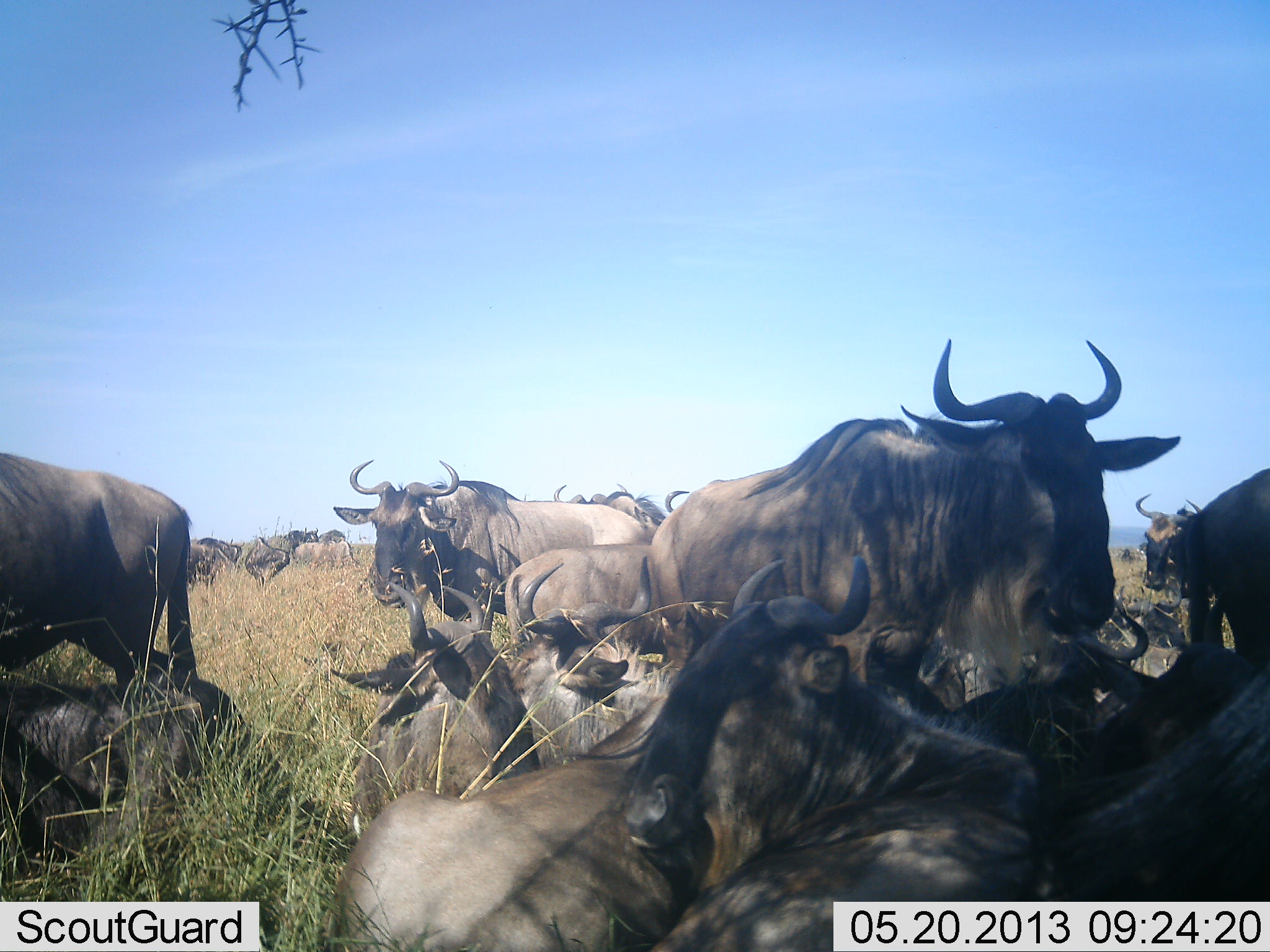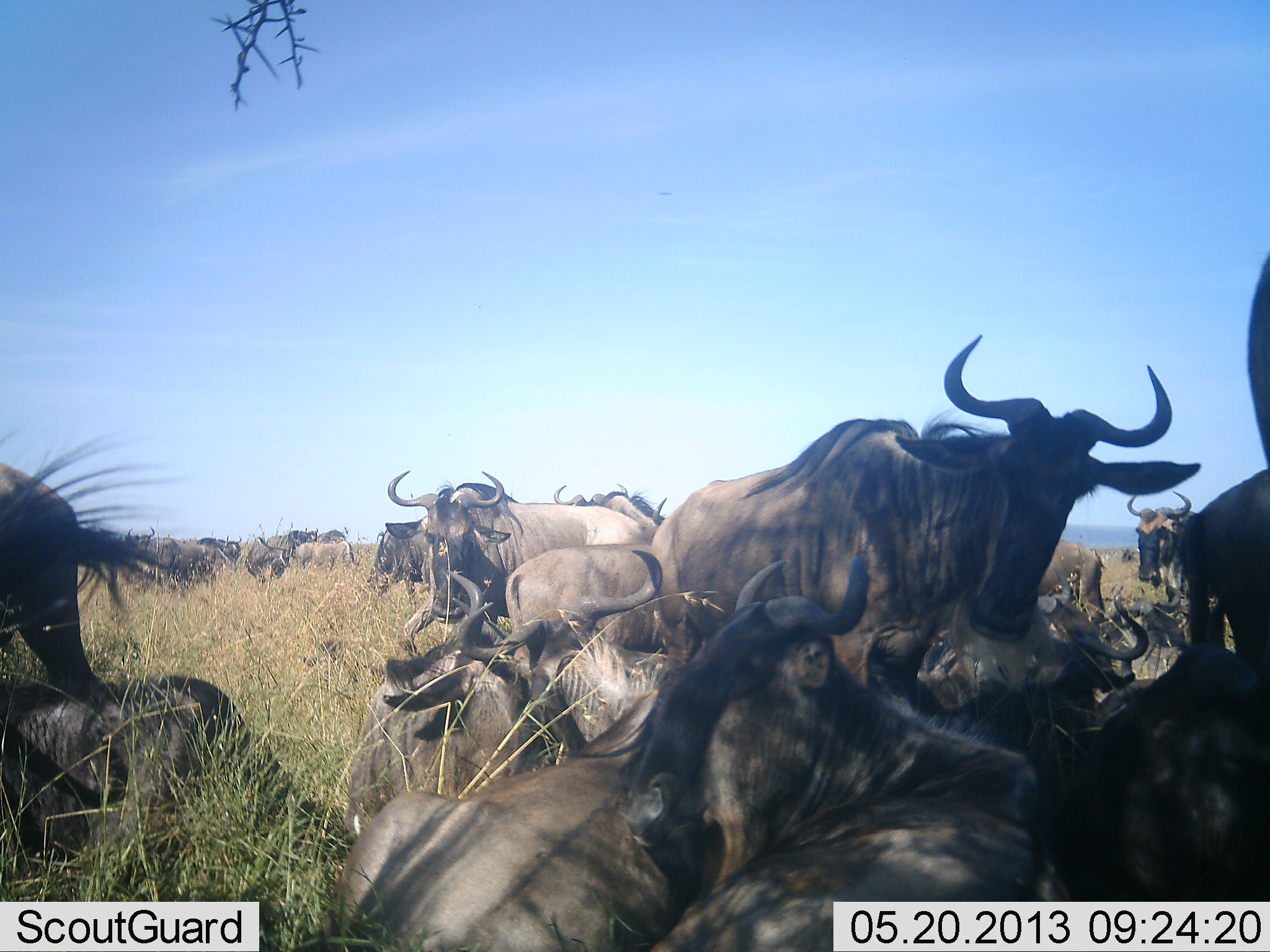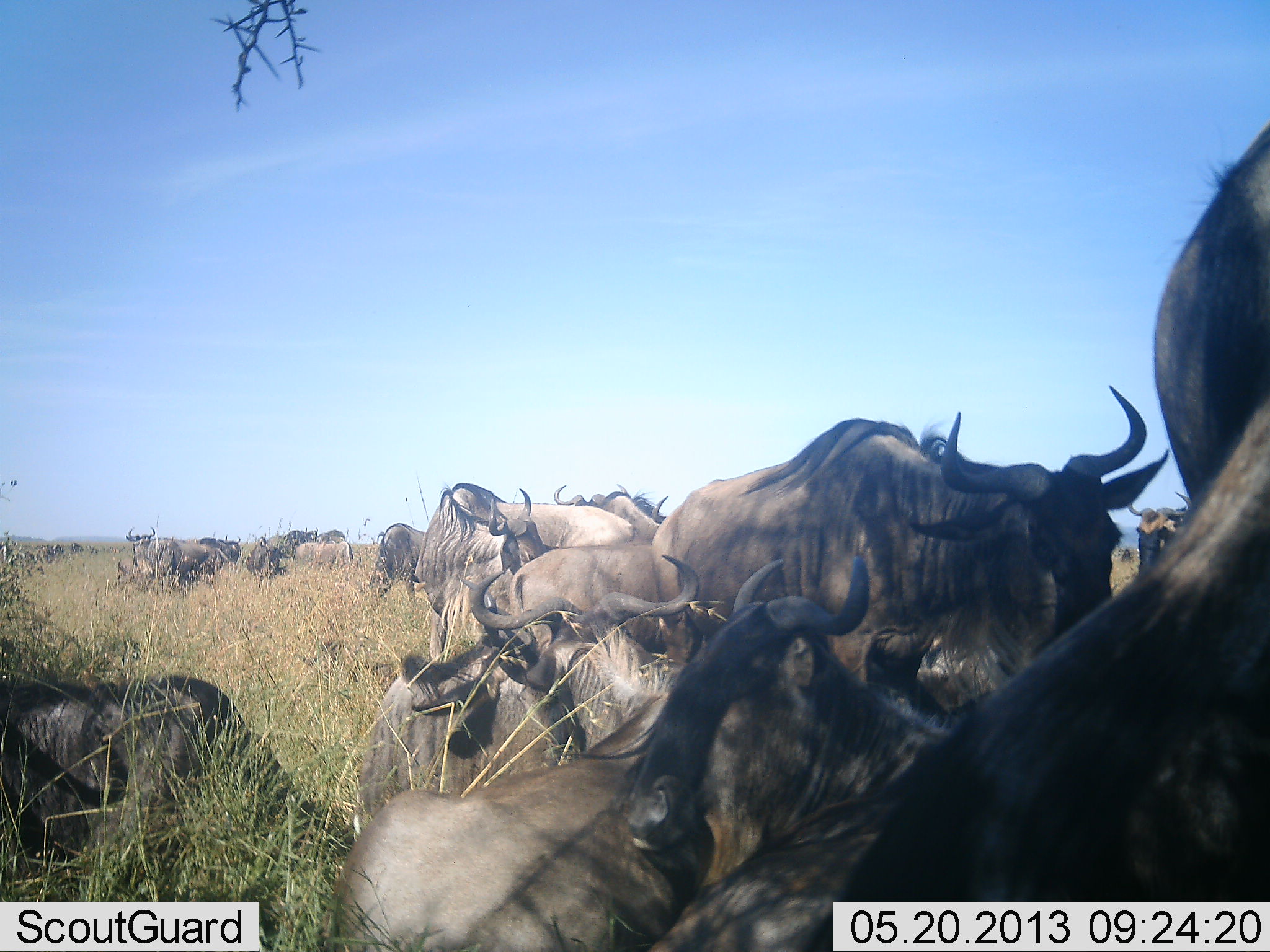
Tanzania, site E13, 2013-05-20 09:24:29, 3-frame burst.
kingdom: Animalia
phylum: Chordata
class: Mammalia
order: Artiodactyla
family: Bovidae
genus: Connochaetes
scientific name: Connochaetes taurinus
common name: blue wildebeest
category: wildebeest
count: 11-50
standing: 63%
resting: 95%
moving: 37%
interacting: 26%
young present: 5%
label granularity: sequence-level